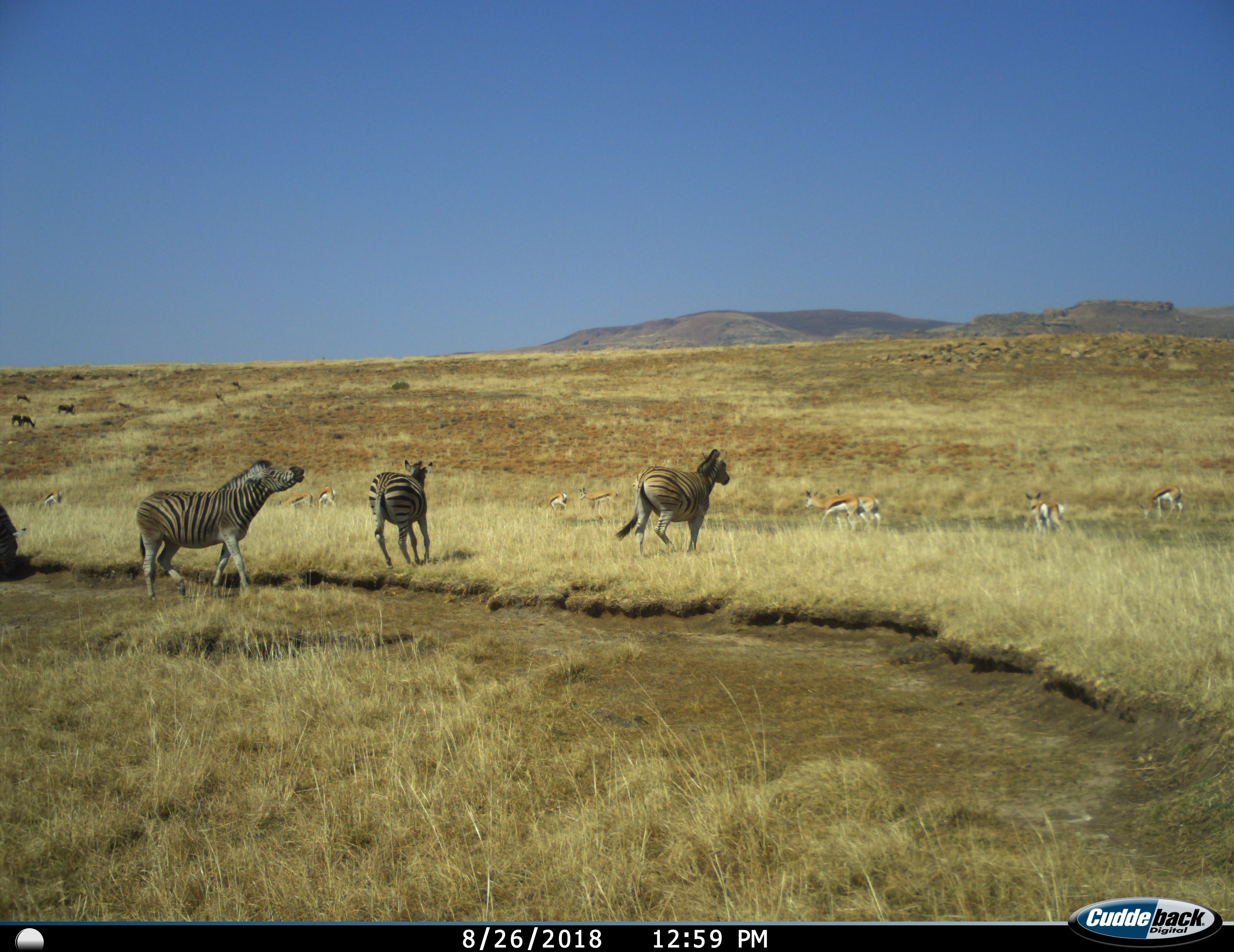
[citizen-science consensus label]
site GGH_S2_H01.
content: unidentified animal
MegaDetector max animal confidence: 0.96